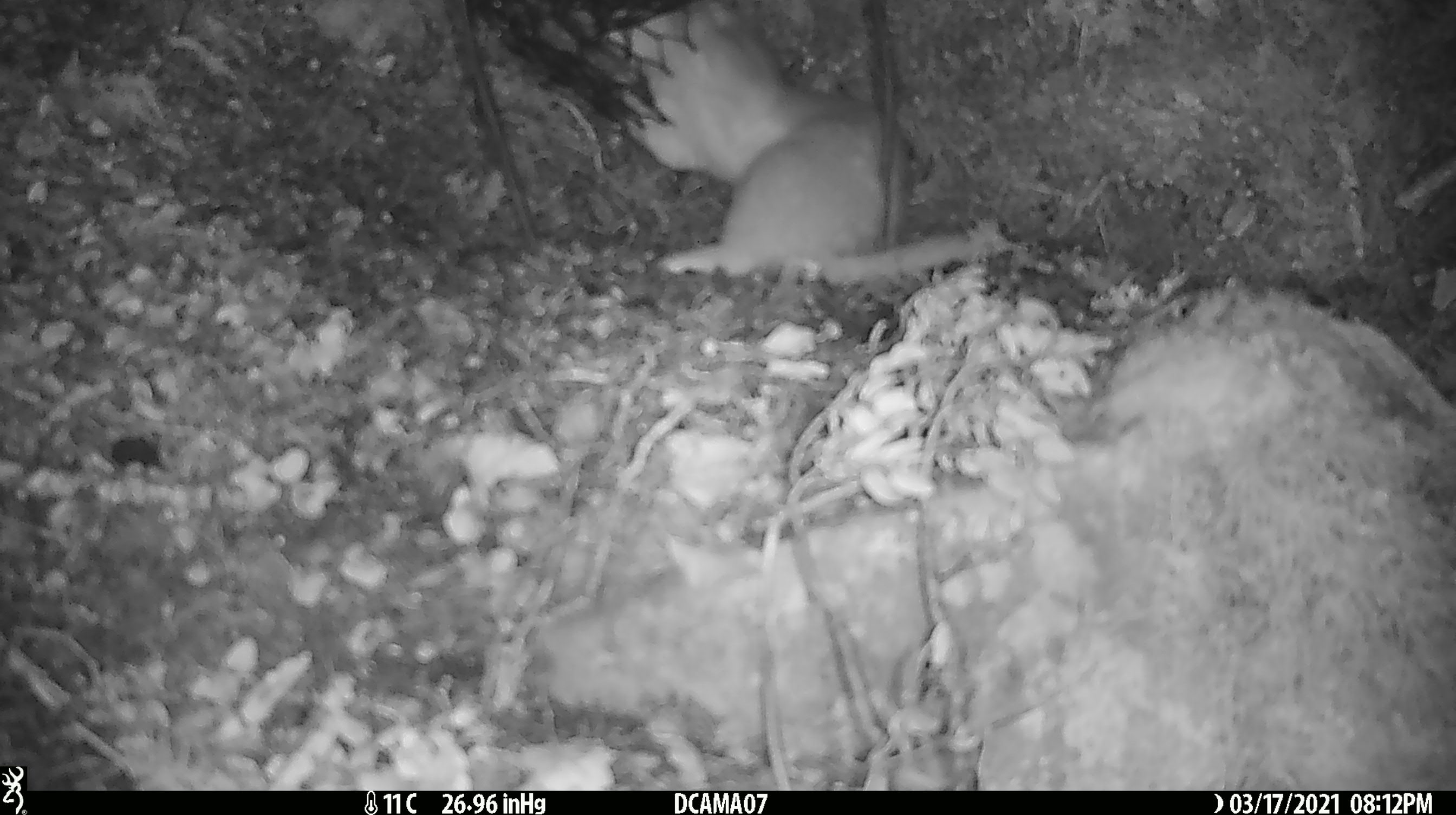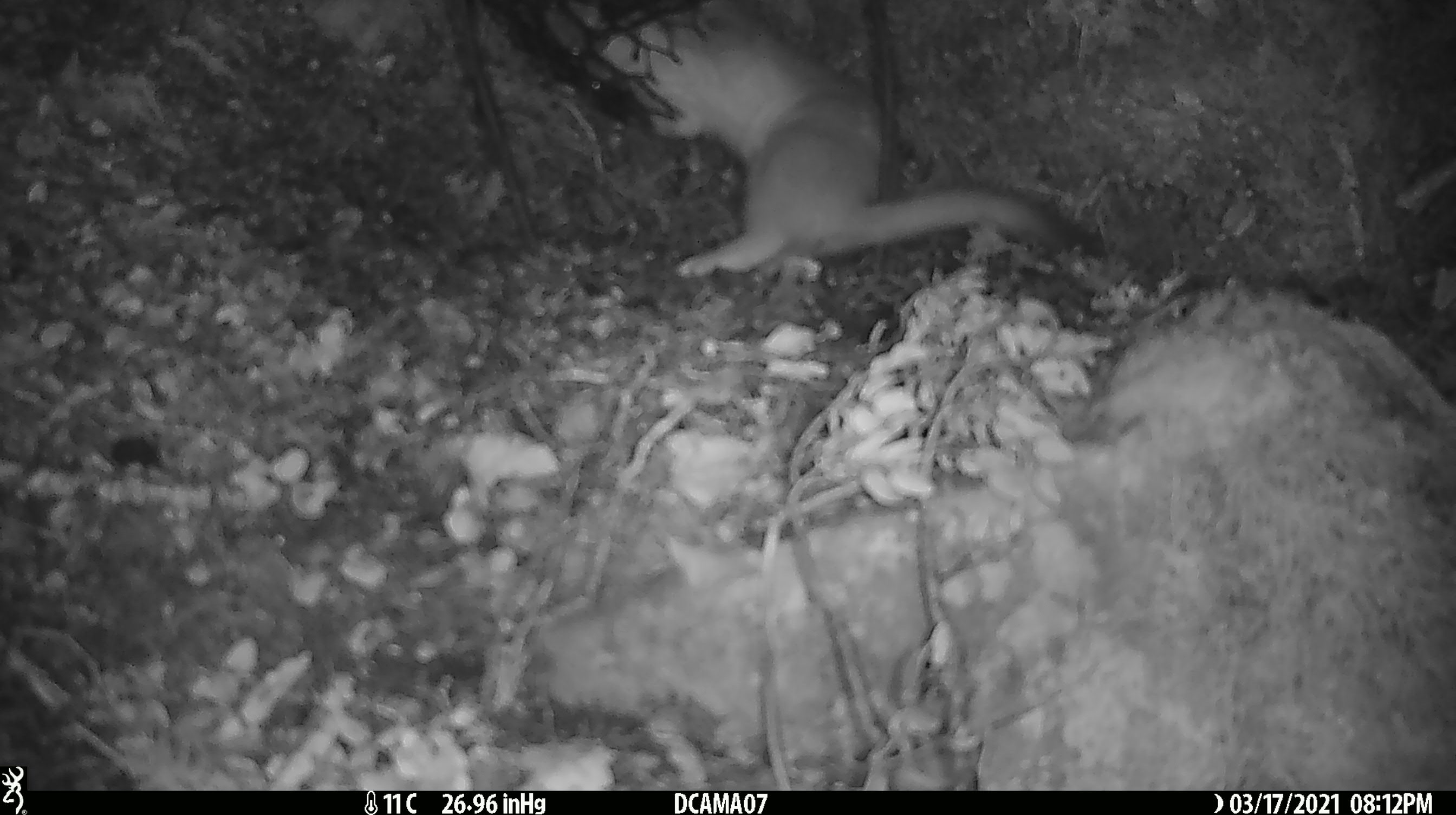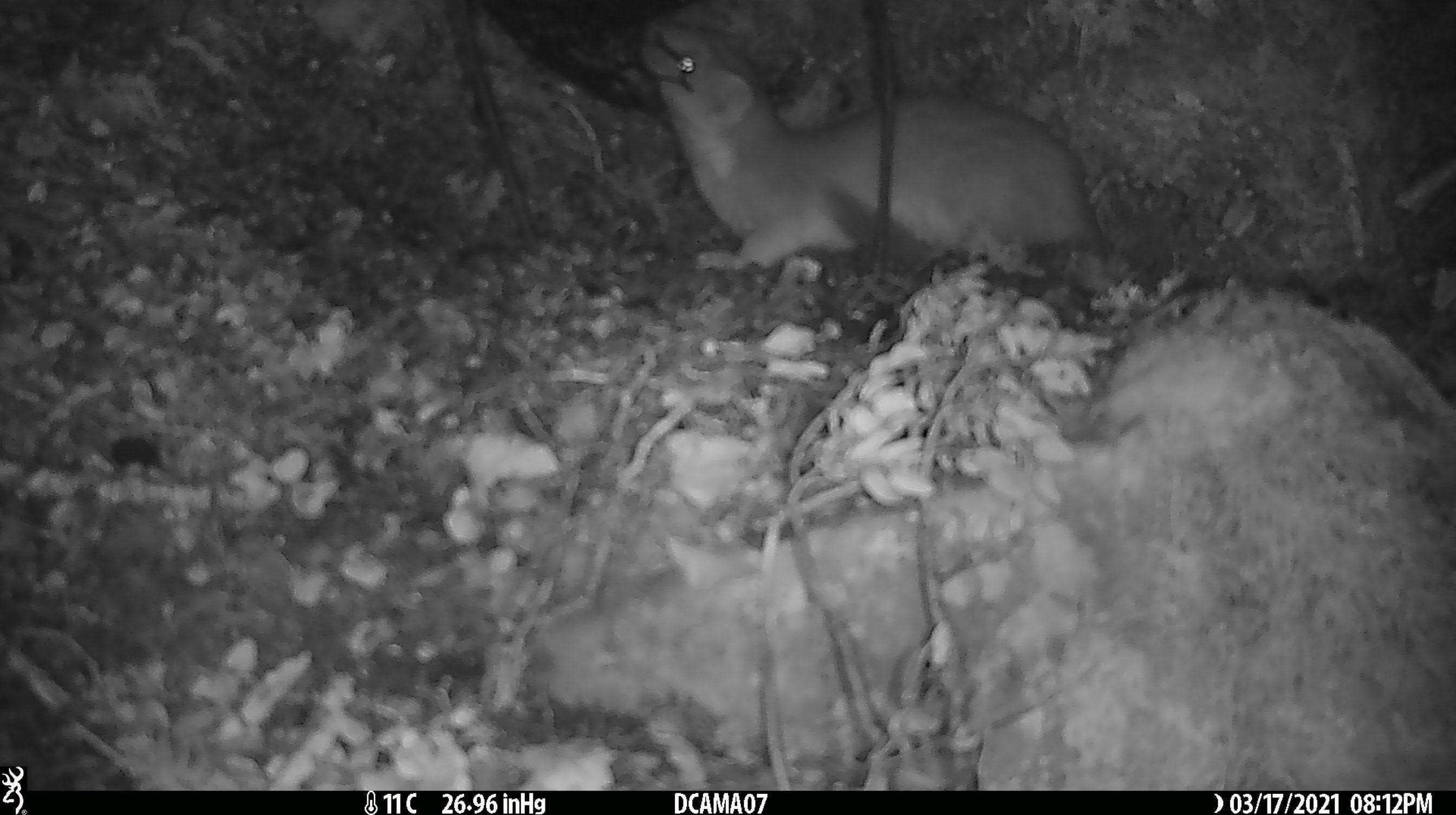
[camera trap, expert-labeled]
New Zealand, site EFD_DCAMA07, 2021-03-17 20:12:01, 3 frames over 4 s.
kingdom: Animalia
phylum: Chordata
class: Mammalia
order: Carnivora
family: Mustelidae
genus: Mustela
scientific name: Mustela erminea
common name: stoat